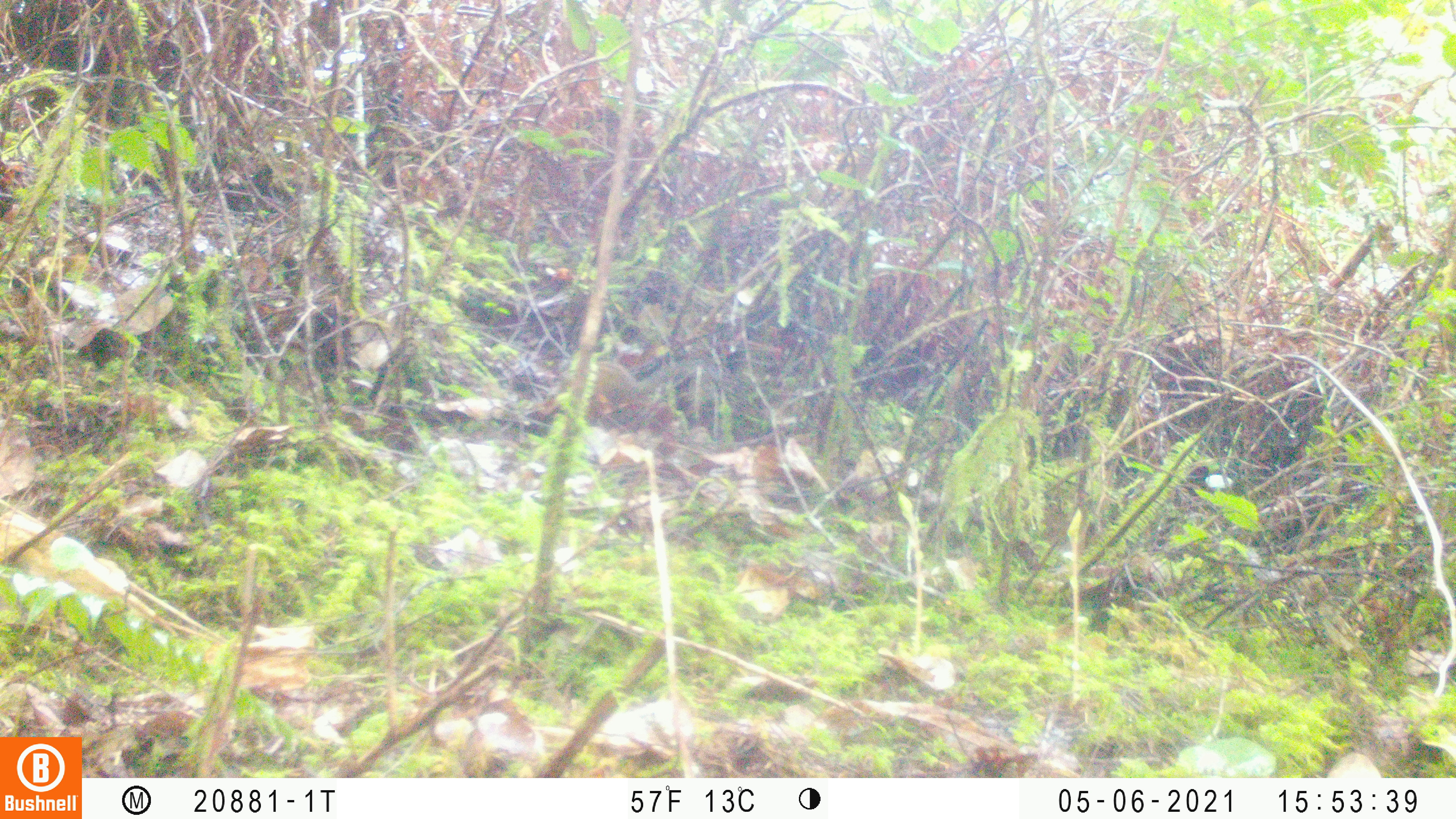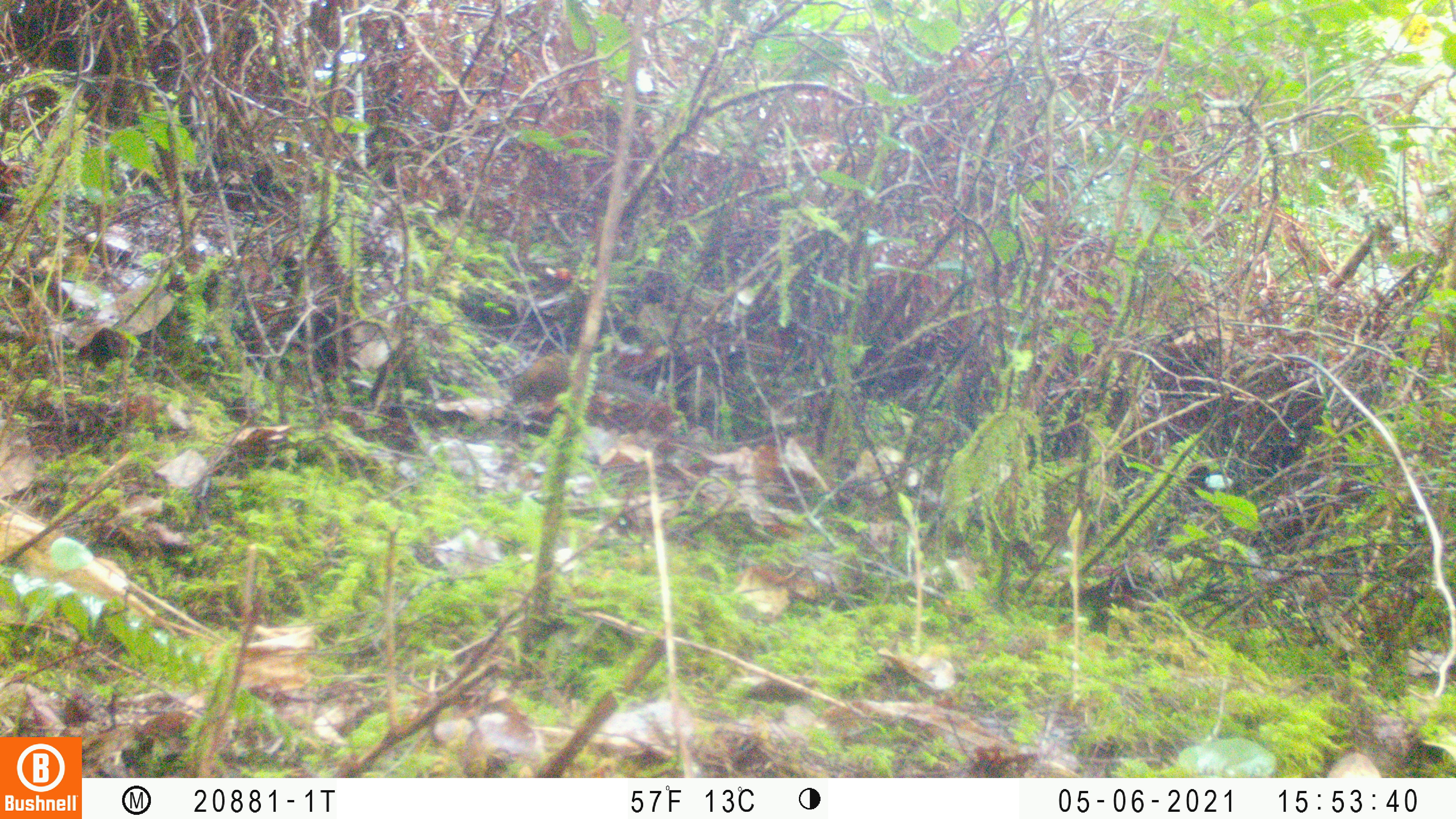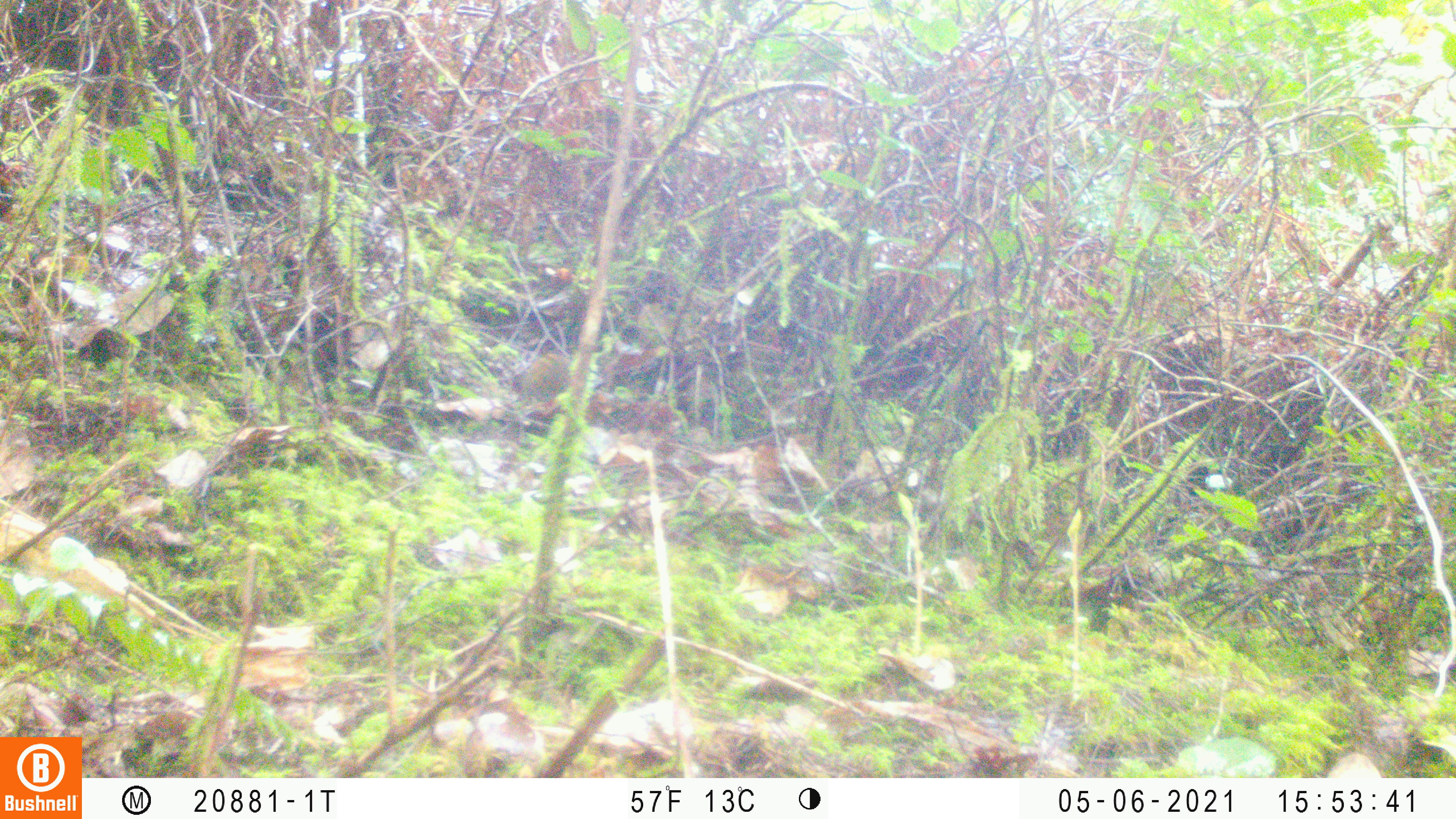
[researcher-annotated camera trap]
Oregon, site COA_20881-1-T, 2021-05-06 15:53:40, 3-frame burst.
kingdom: Animalia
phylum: Chordata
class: Mammalia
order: Rodentia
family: Sciuridae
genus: Neotamias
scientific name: Neotamias townsendii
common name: townsend's chipmunk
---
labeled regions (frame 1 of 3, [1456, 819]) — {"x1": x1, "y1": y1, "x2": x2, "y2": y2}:
townsend's chipmunk: {"x1": 524, "y1": 325, "x2": 717, "y2": 438}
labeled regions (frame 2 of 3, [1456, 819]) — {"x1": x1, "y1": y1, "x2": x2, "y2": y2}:
townsend's chipmunk: {"x1": 447, "y1": 320, "x2": 691, "y2": 450}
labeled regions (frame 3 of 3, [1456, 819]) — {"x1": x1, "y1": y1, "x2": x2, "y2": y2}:
townsend's chipmunk: {"x1": 470, "y1": 327, "x2": 649, "y2": 438}